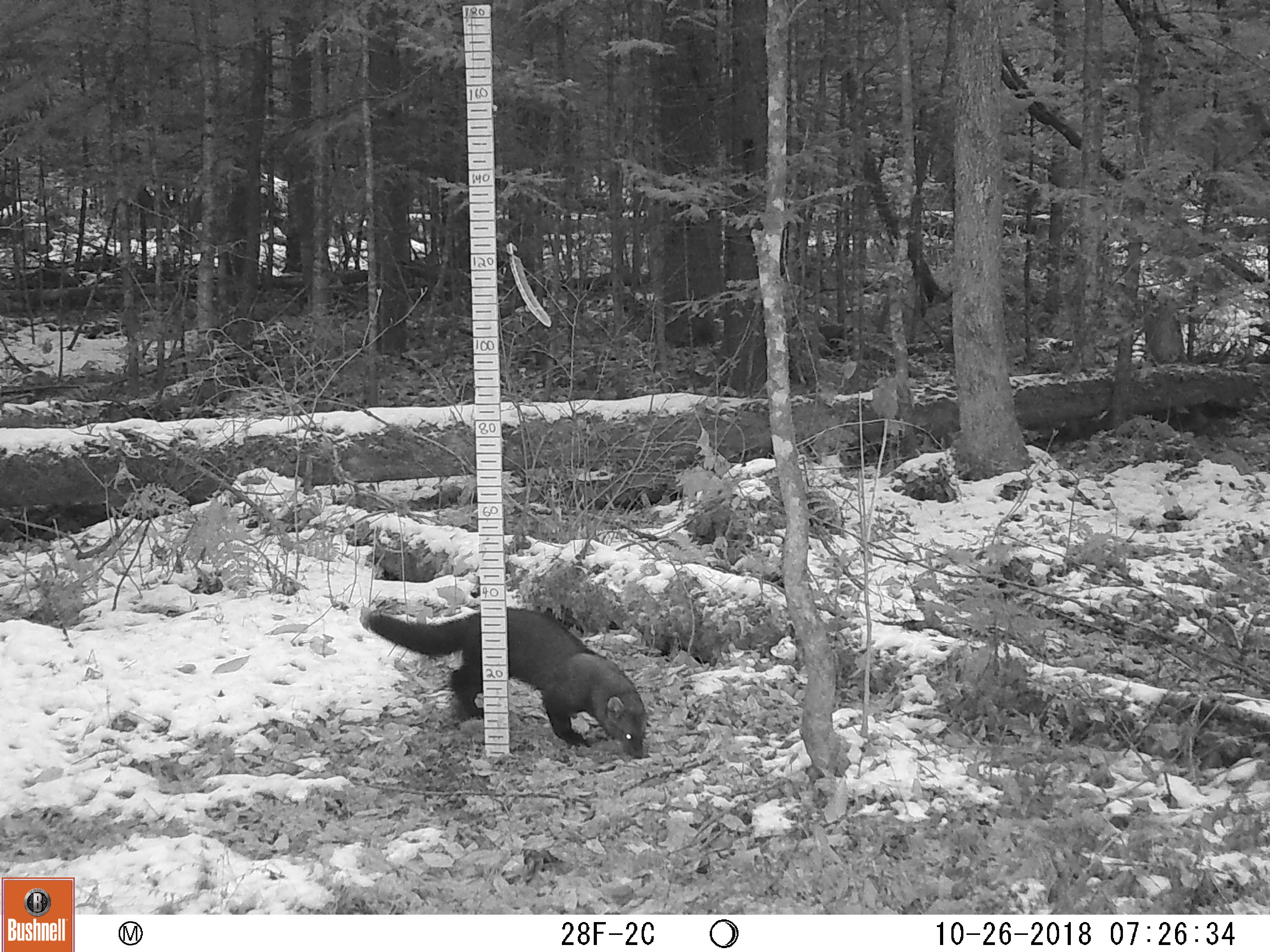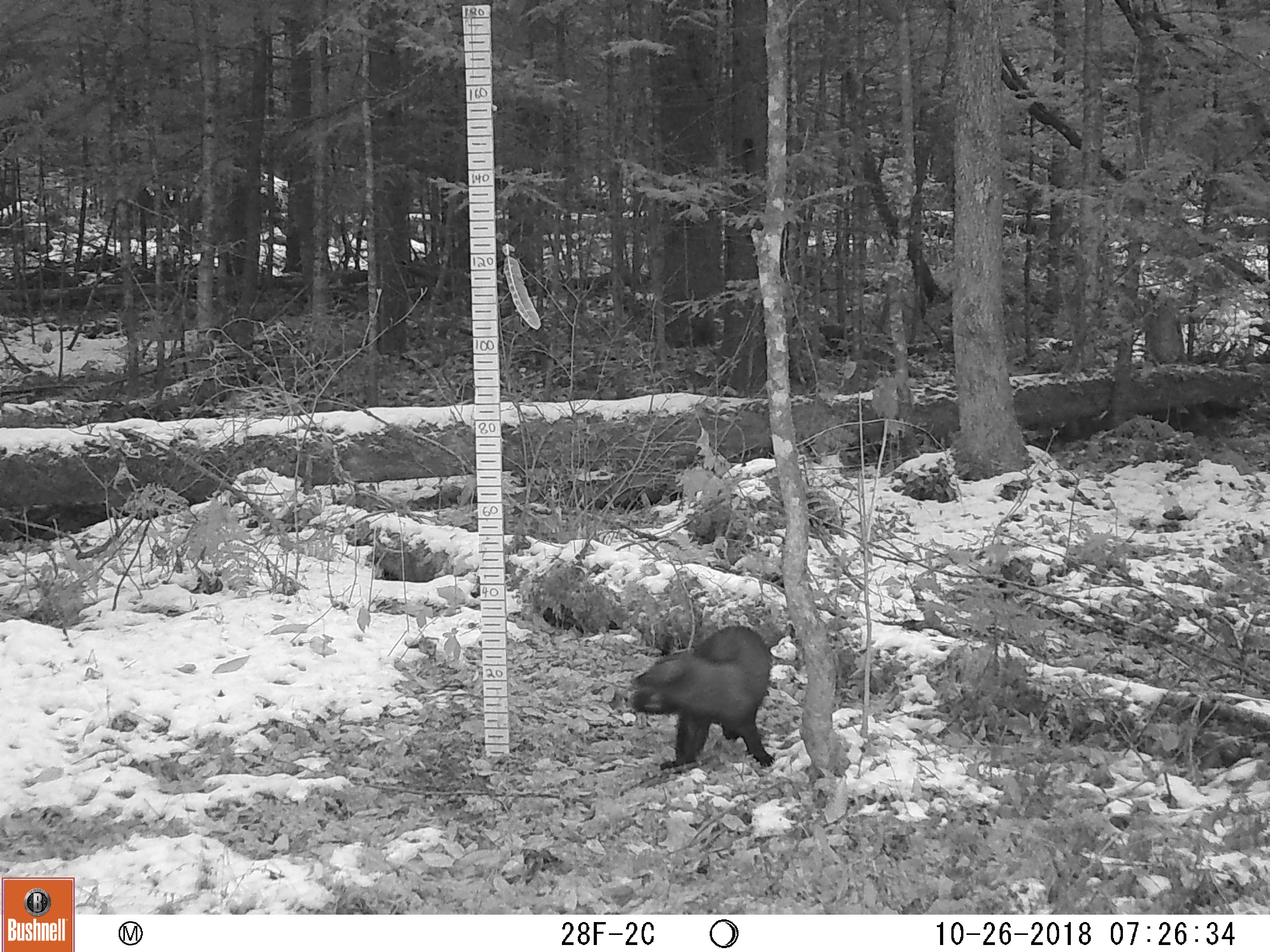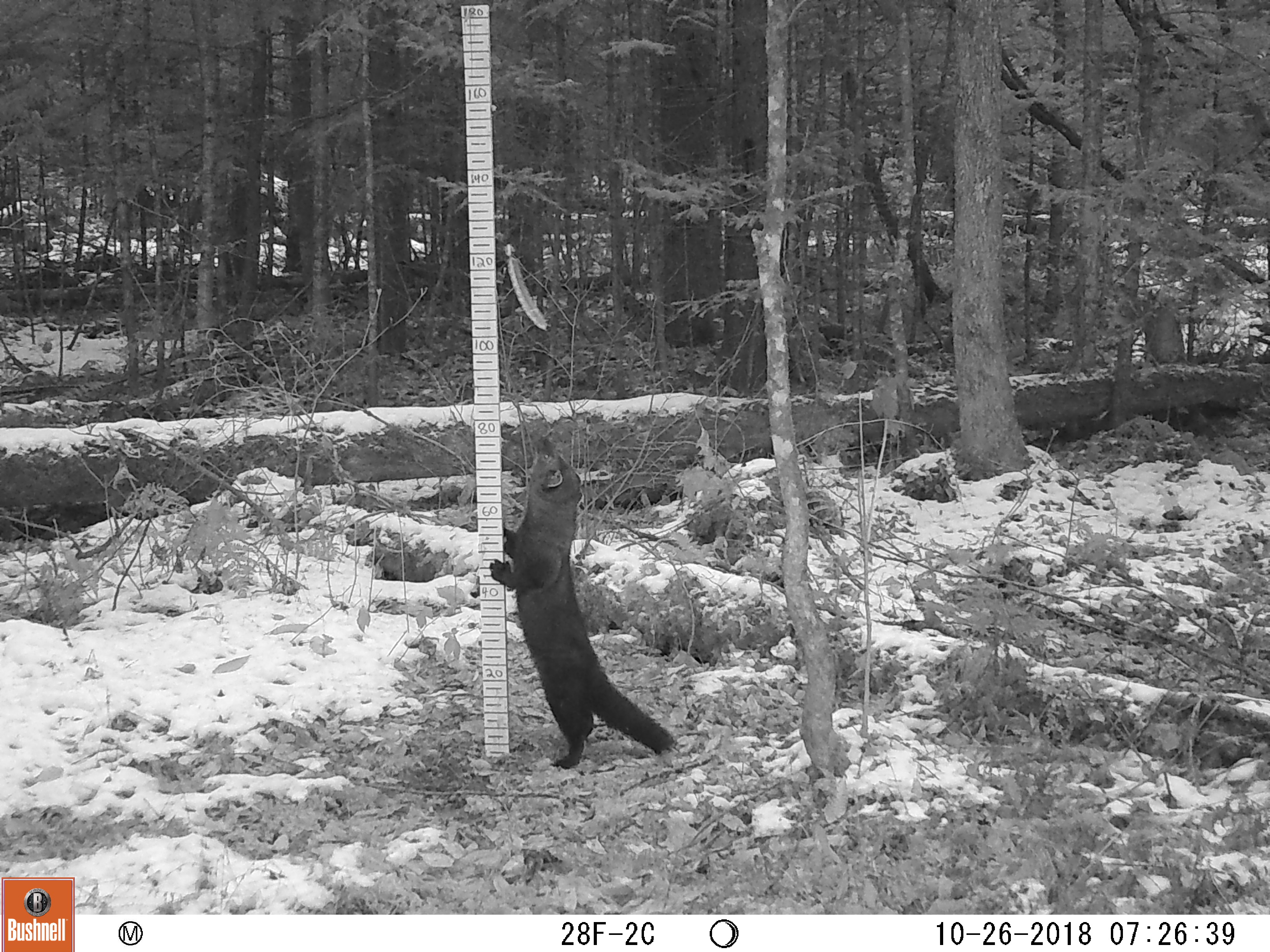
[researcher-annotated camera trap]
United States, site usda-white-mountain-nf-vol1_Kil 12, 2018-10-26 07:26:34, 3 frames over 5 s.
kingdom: Animalia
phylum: Chordata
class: Mammalia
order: Carnivora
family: Mustelidae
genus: Pekania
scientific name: Pekania pennanti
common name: fisher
Fisher (Pekania pennanti).